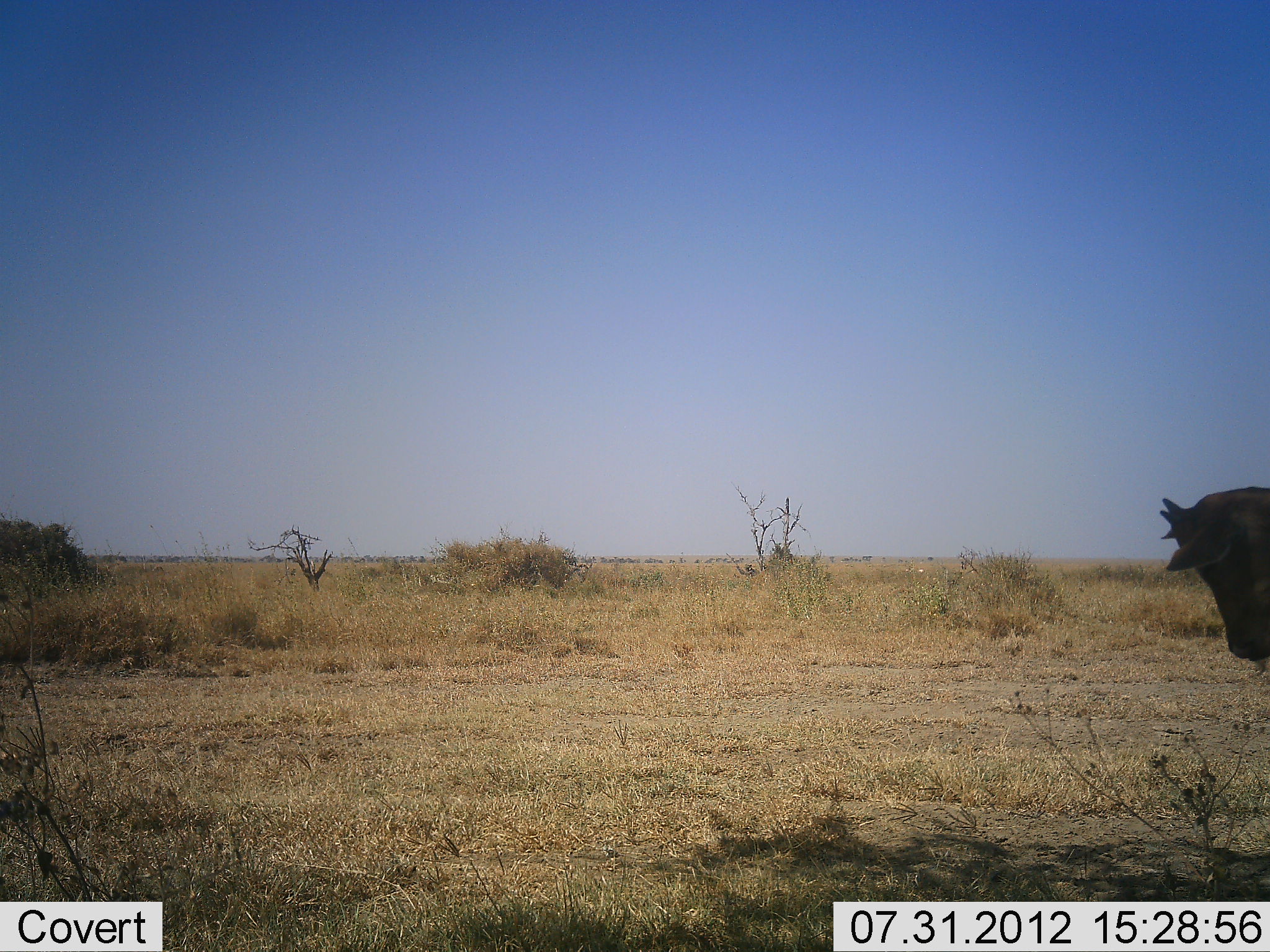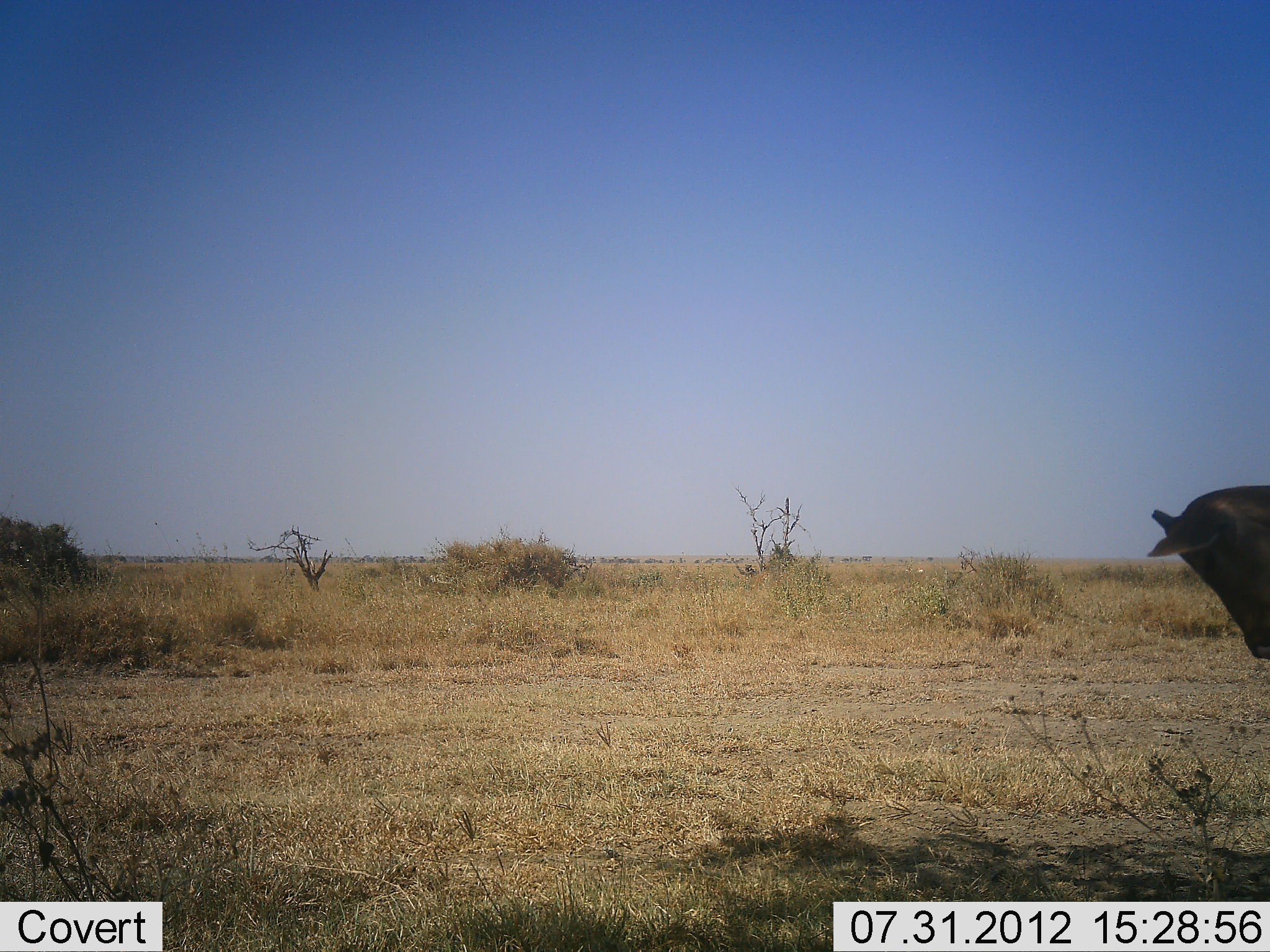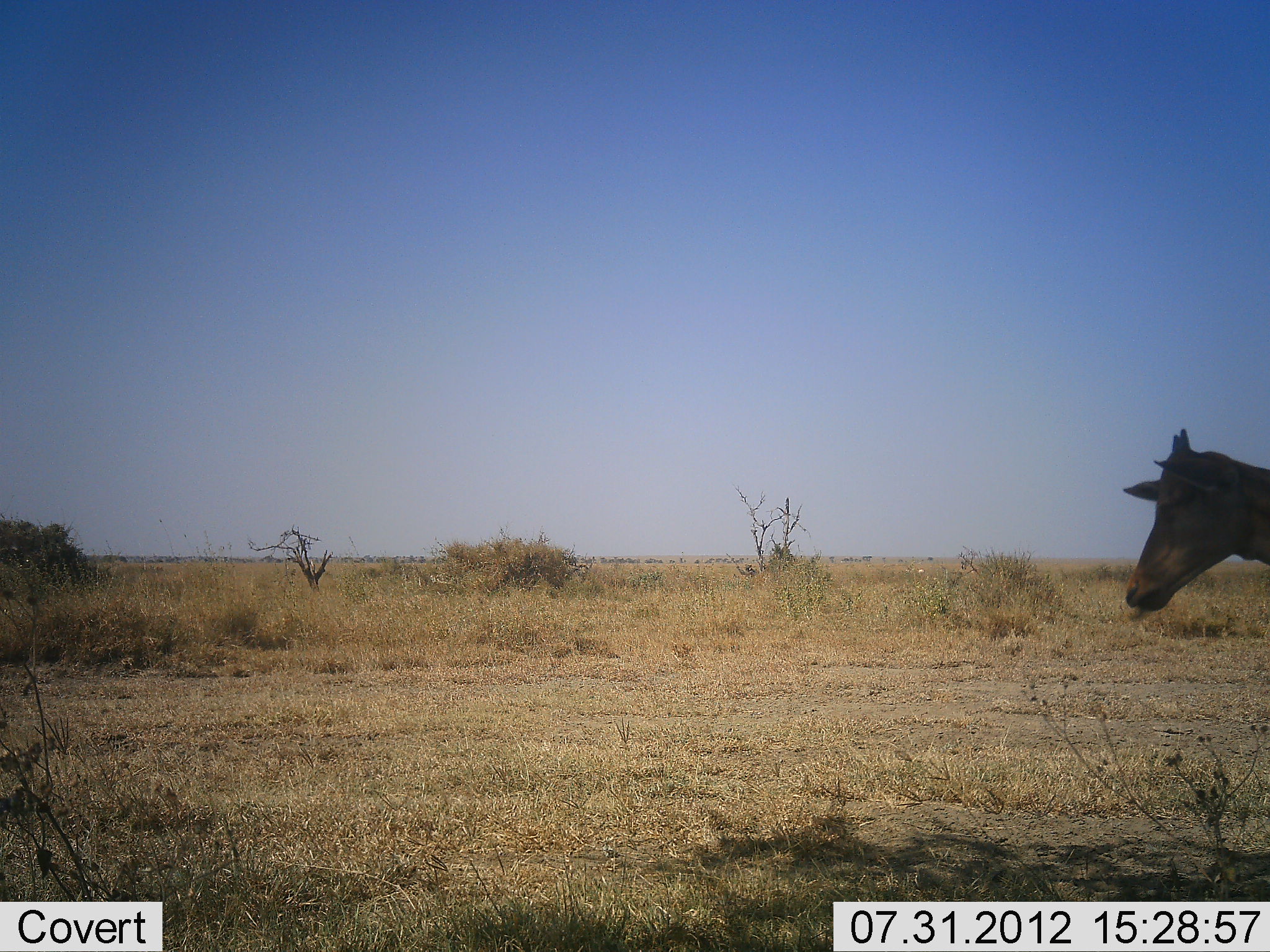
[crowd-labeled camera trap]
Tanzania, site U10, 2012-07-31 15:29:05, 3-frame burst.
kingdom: Animalia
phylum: Chordata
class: Mammalia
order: Artiodactyla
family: Bovidae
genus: Alcelaphus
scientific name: Alcelaphus buselaphus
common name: hartebeest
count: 1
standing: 90%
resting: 0%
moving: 0%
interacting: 0%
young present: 10%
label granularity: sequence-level